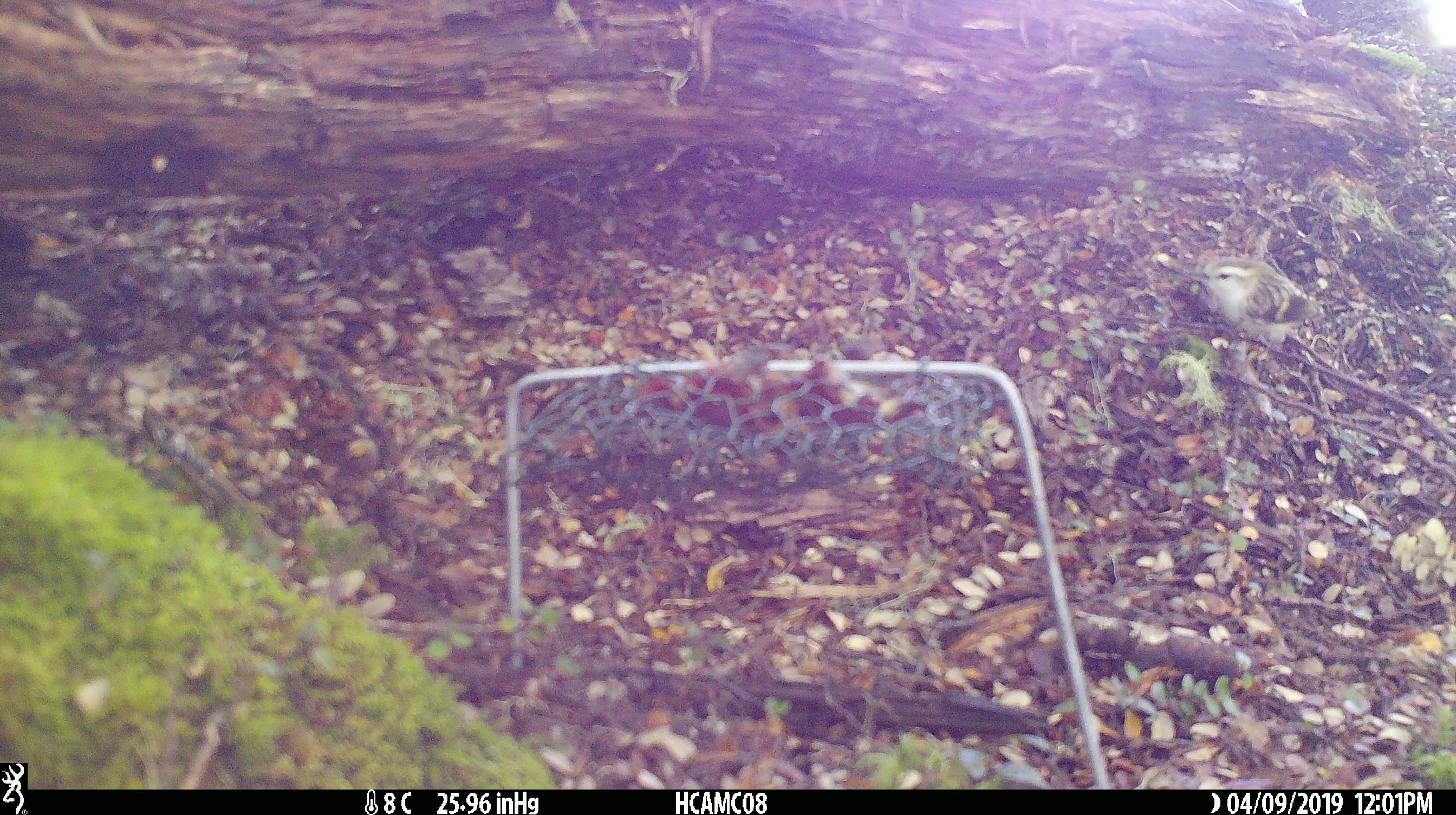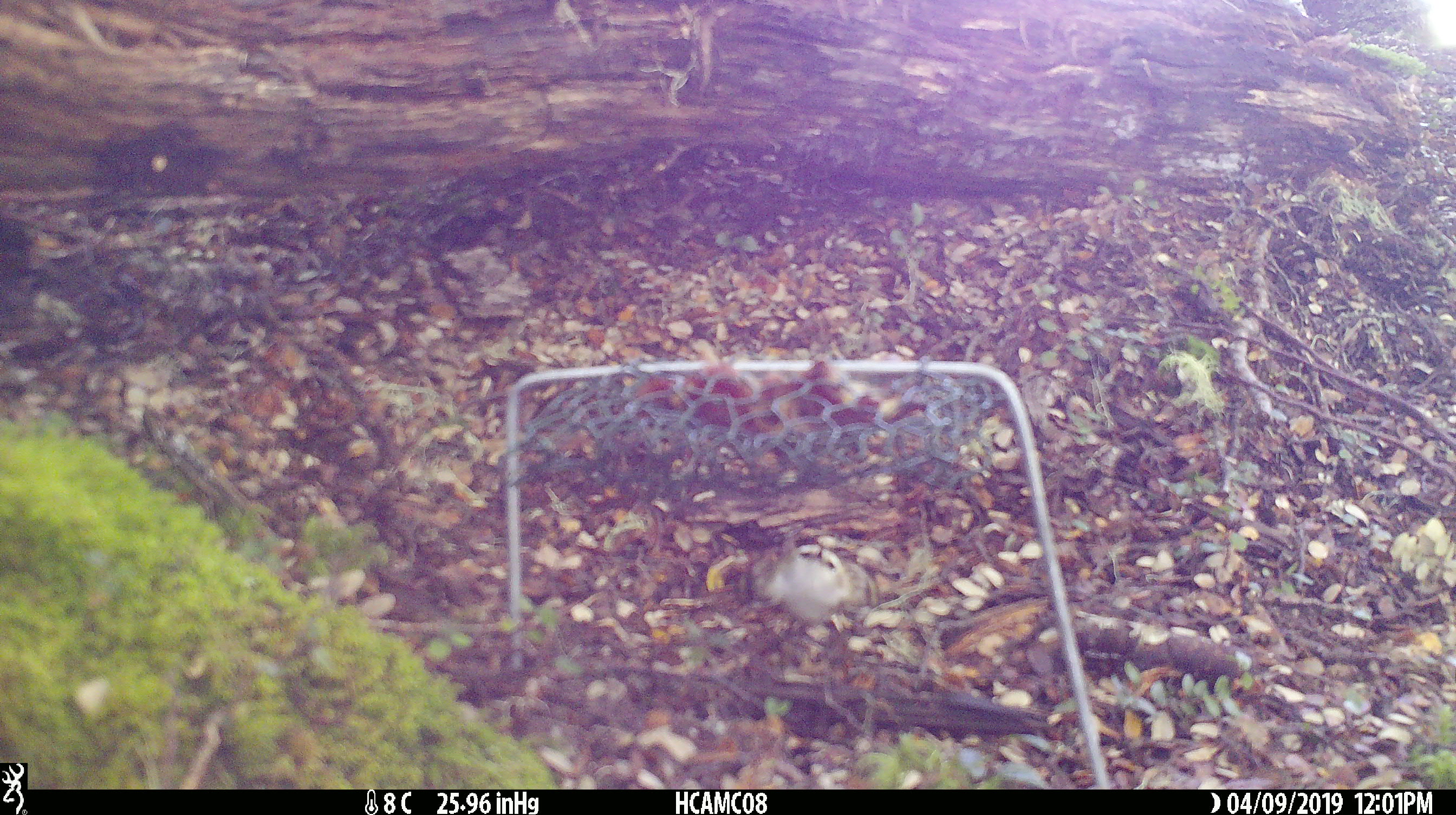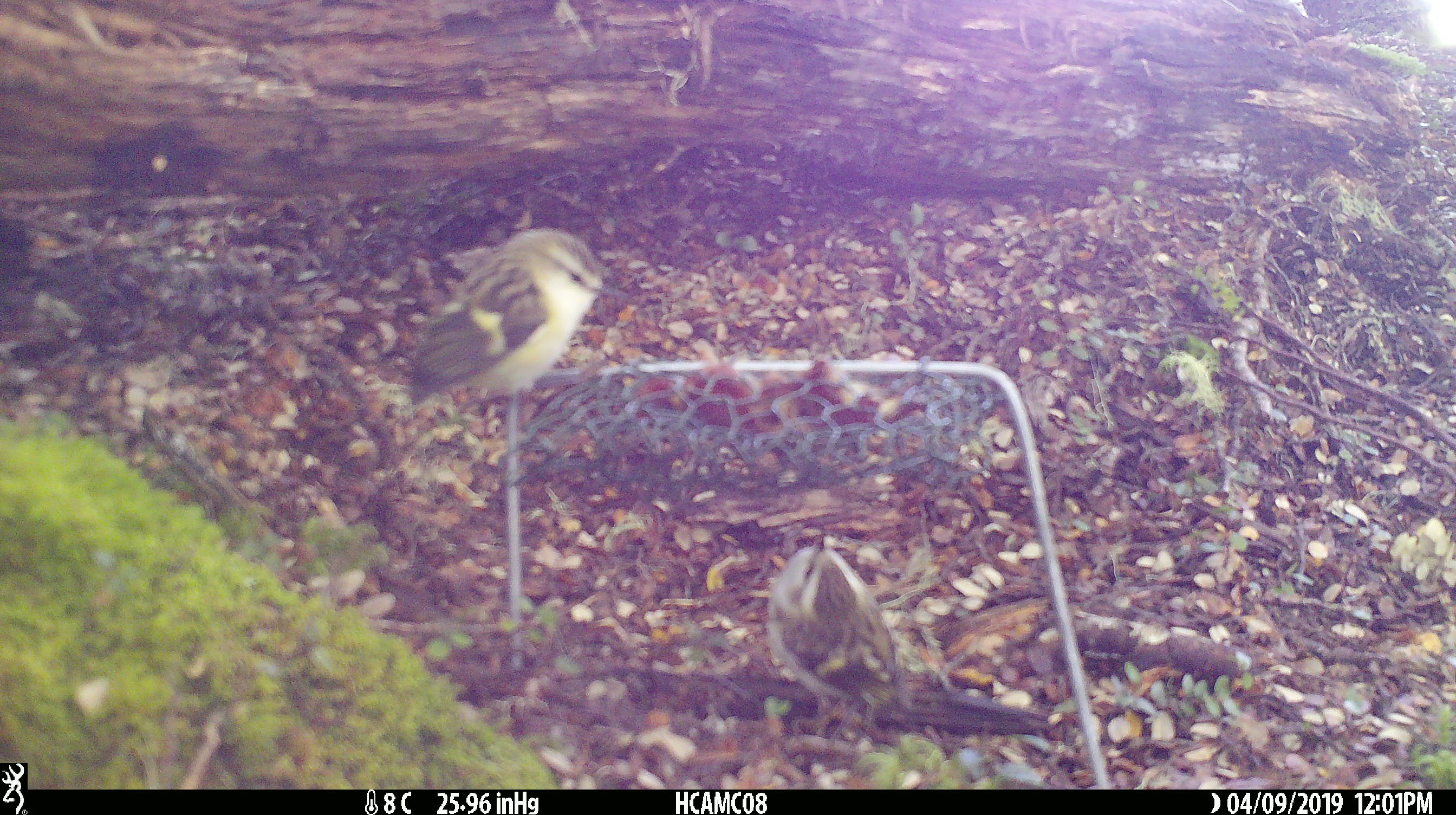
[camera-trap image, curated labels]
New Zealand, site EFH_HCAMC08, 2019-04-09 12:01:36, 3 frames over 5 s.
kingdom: Animalia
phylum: Chordata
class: Aves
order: Passeriformes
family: Acanthisittidae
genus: Acanthisitta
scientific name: Acanthisitta chloris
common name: rifleman